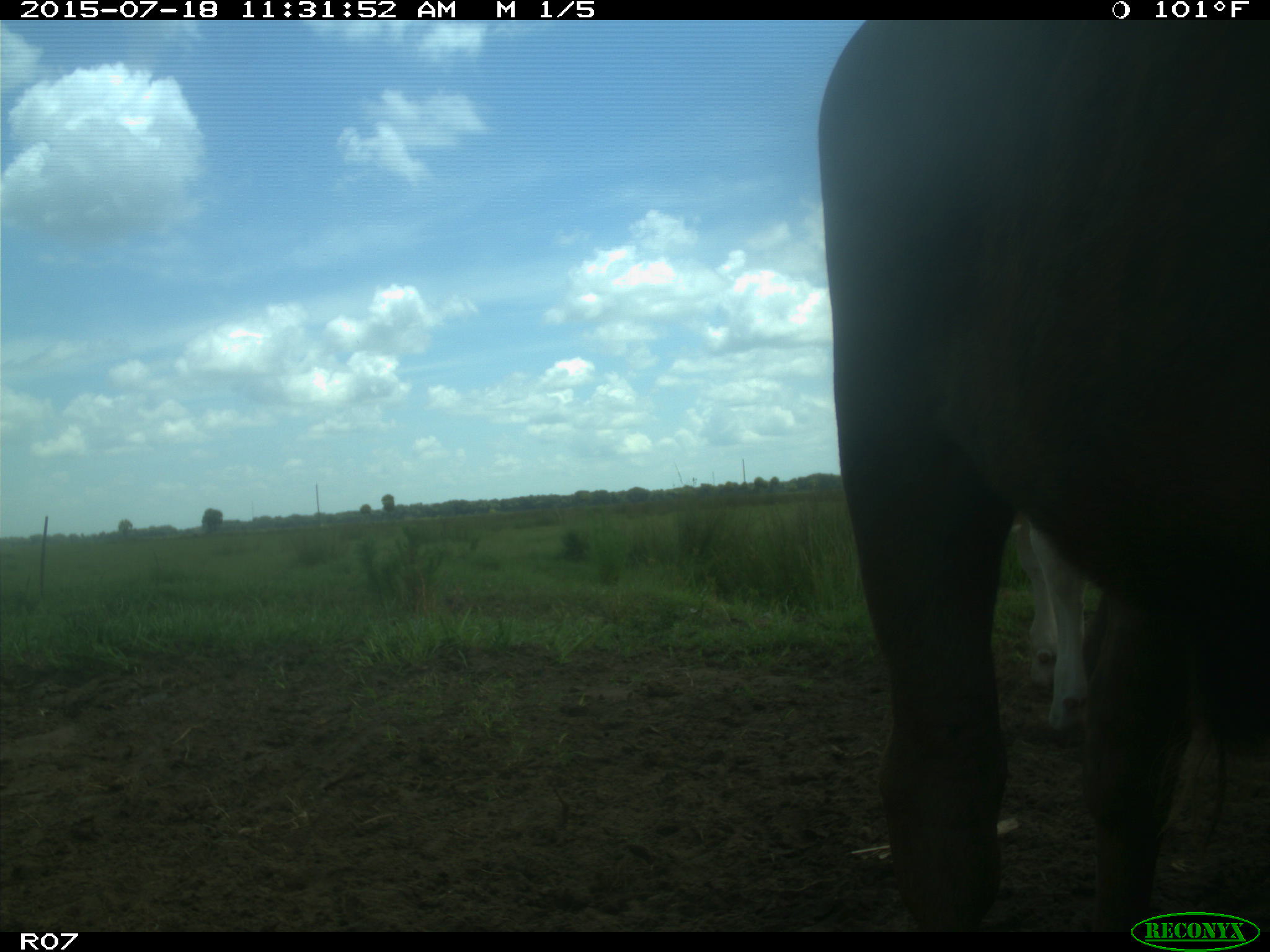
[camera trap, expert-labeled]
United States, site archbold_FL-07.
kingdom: Animalia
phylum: Chordata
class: Mammalia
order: Artiodactyla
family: Bovidae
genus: Bos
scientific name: Bos taurus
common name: domestic cow